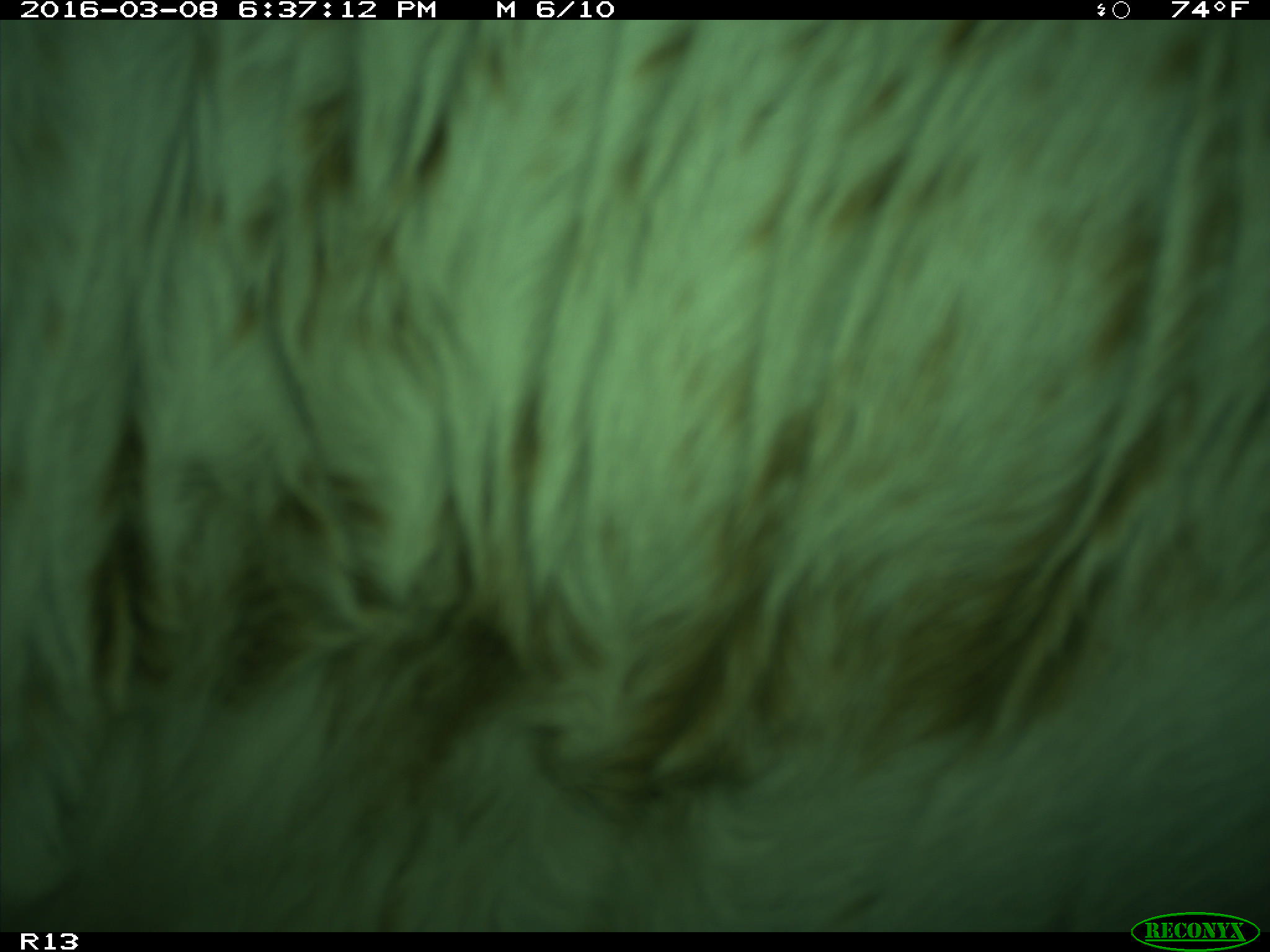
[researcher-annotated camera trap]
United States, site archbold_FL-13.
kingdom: Animalia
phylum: Chordata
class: Mammalia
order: Artiodactyla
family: Bovidae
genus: Bos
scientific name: Bos taurus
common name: domestic cow